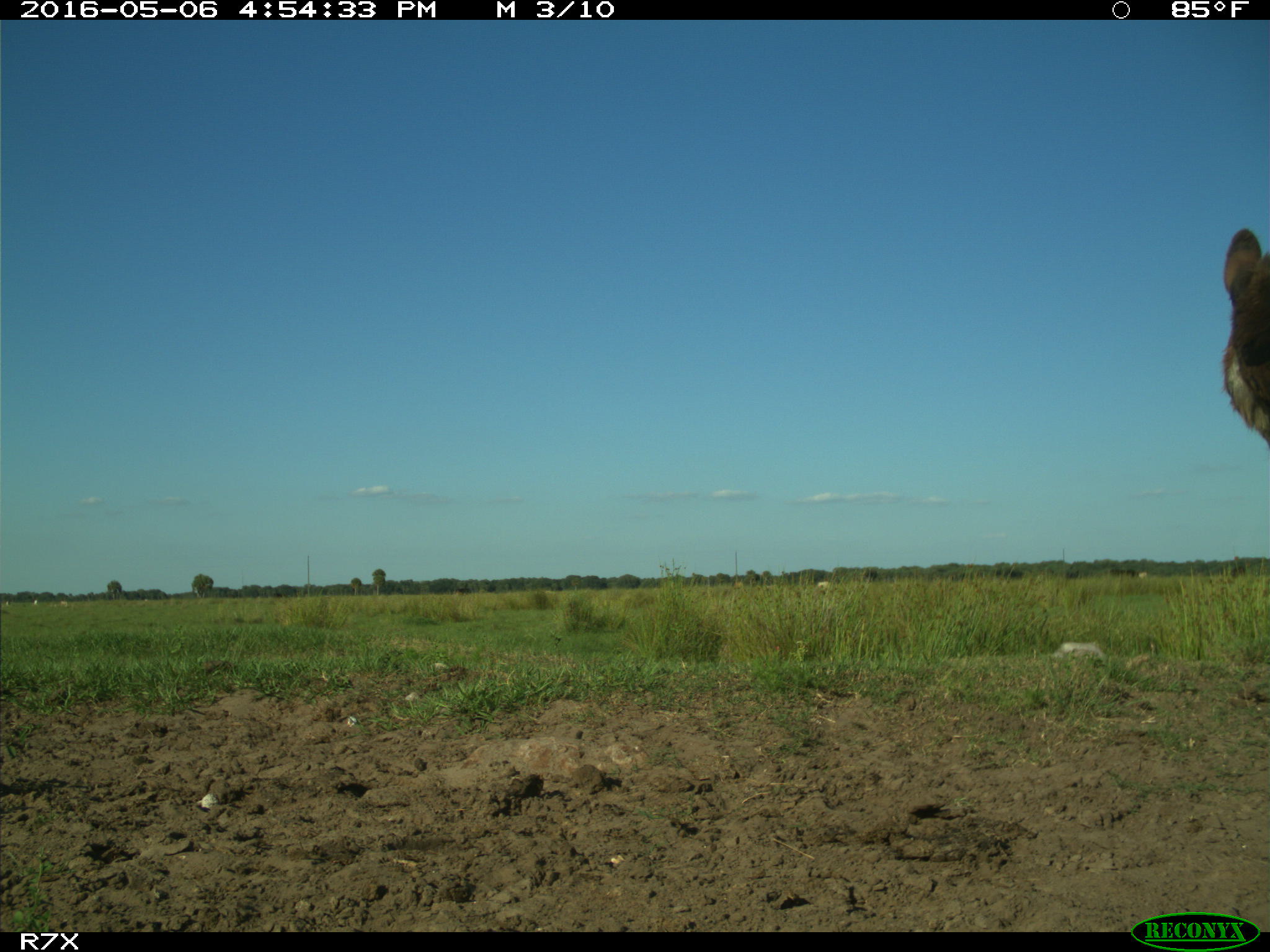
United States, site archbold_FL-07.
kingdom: Animalia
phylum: Chordata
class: Mammalia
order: Artiodactyla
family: Bovidae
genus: Bos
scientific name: Bos taurus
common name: domestic cow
Bos taurus (domestic cow).